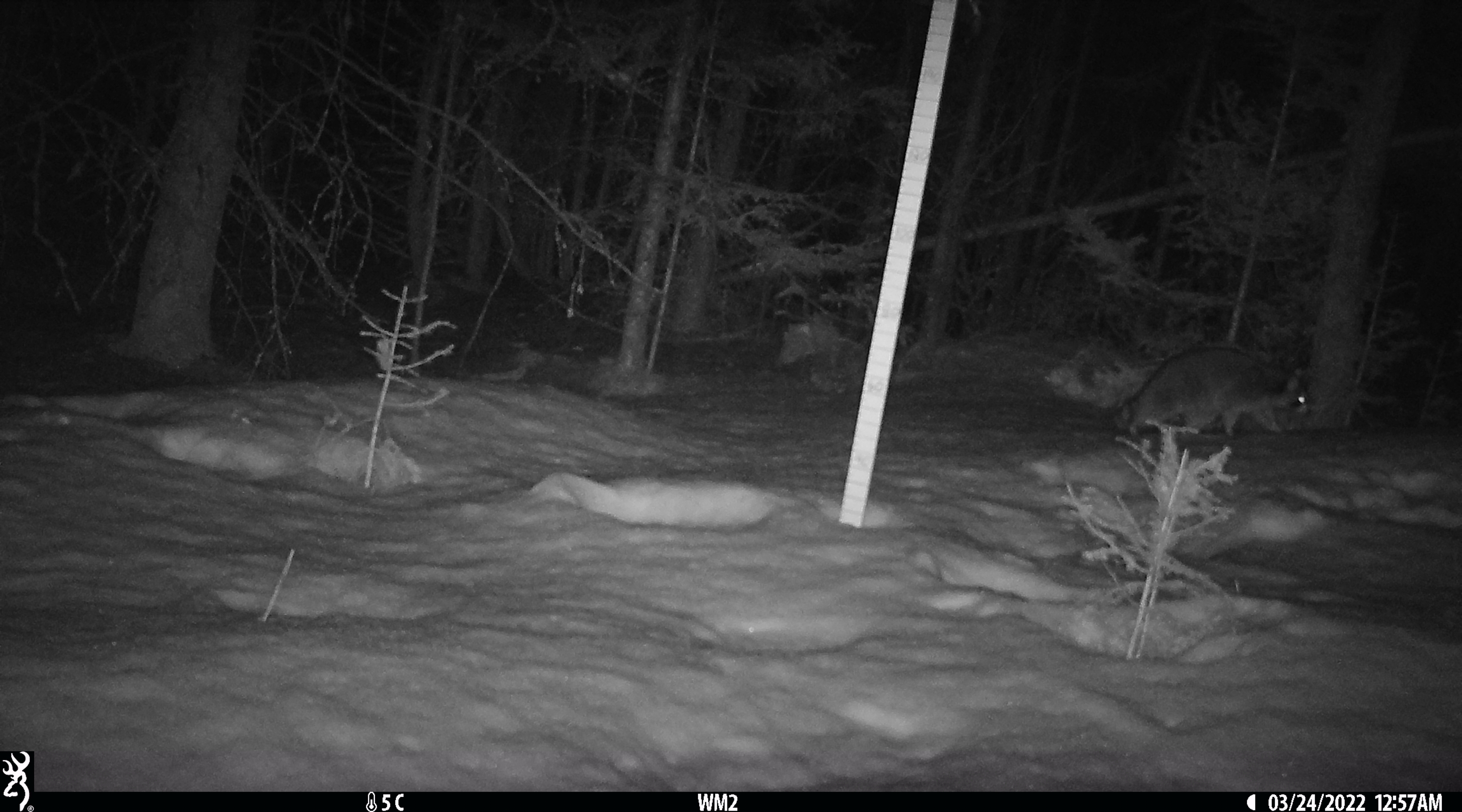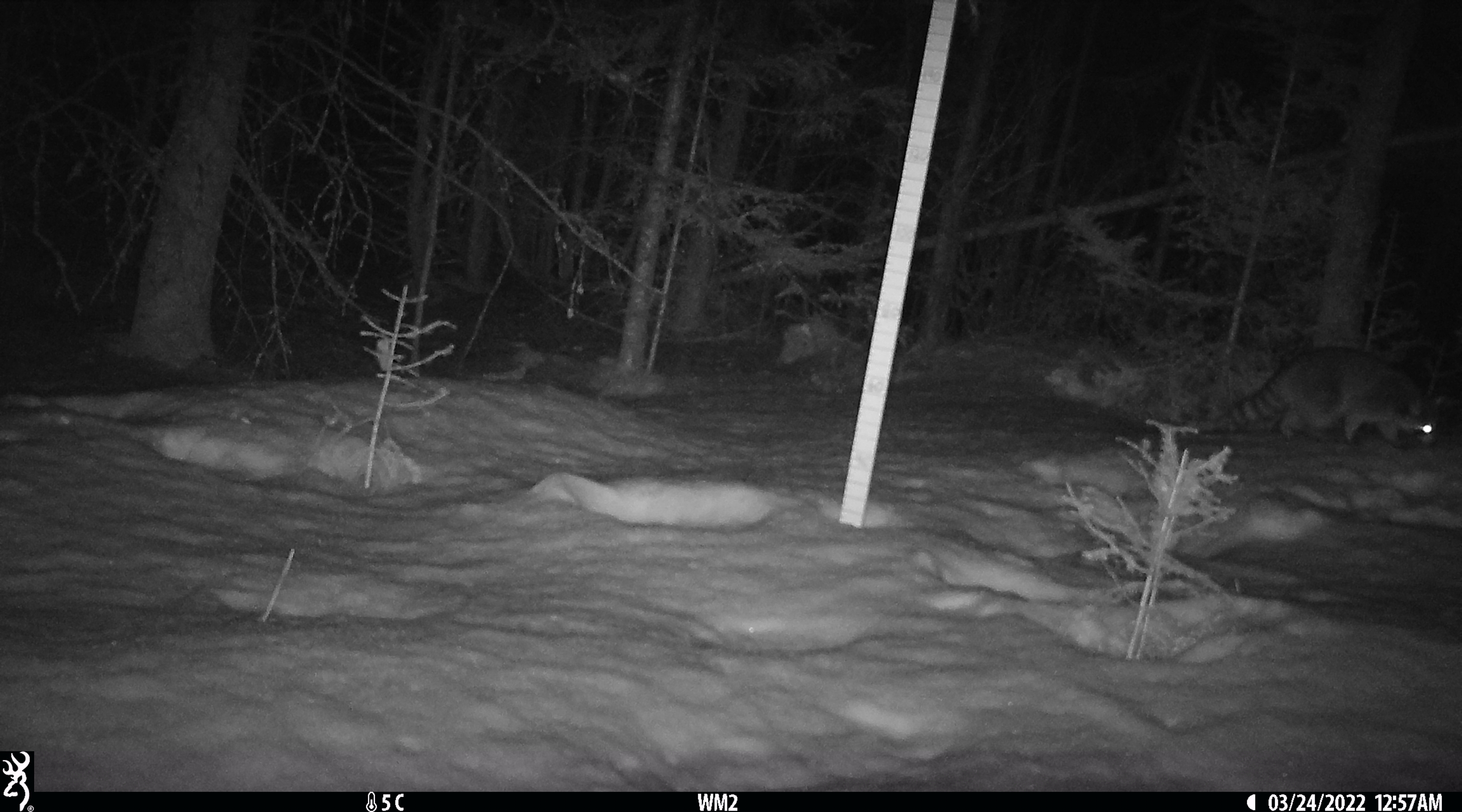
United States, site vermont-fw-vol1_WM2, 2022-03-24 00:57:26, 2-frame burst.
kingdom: Animalia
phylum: Chordata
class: Mammalia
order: Carnivora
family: Procyonidae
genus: Procyon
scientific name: Procyon lotor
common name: raccoon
Raccoon (Procyon lotor).